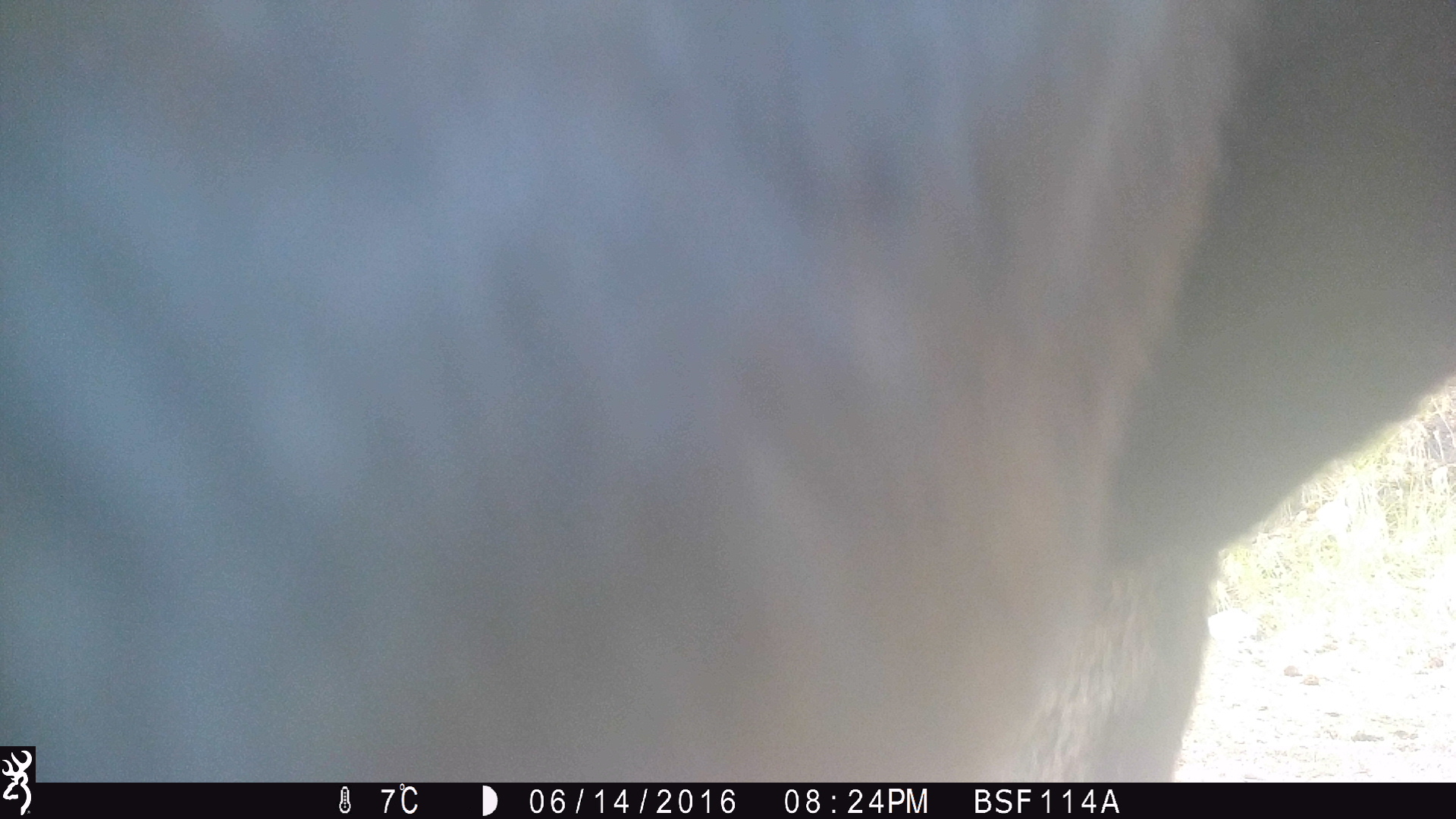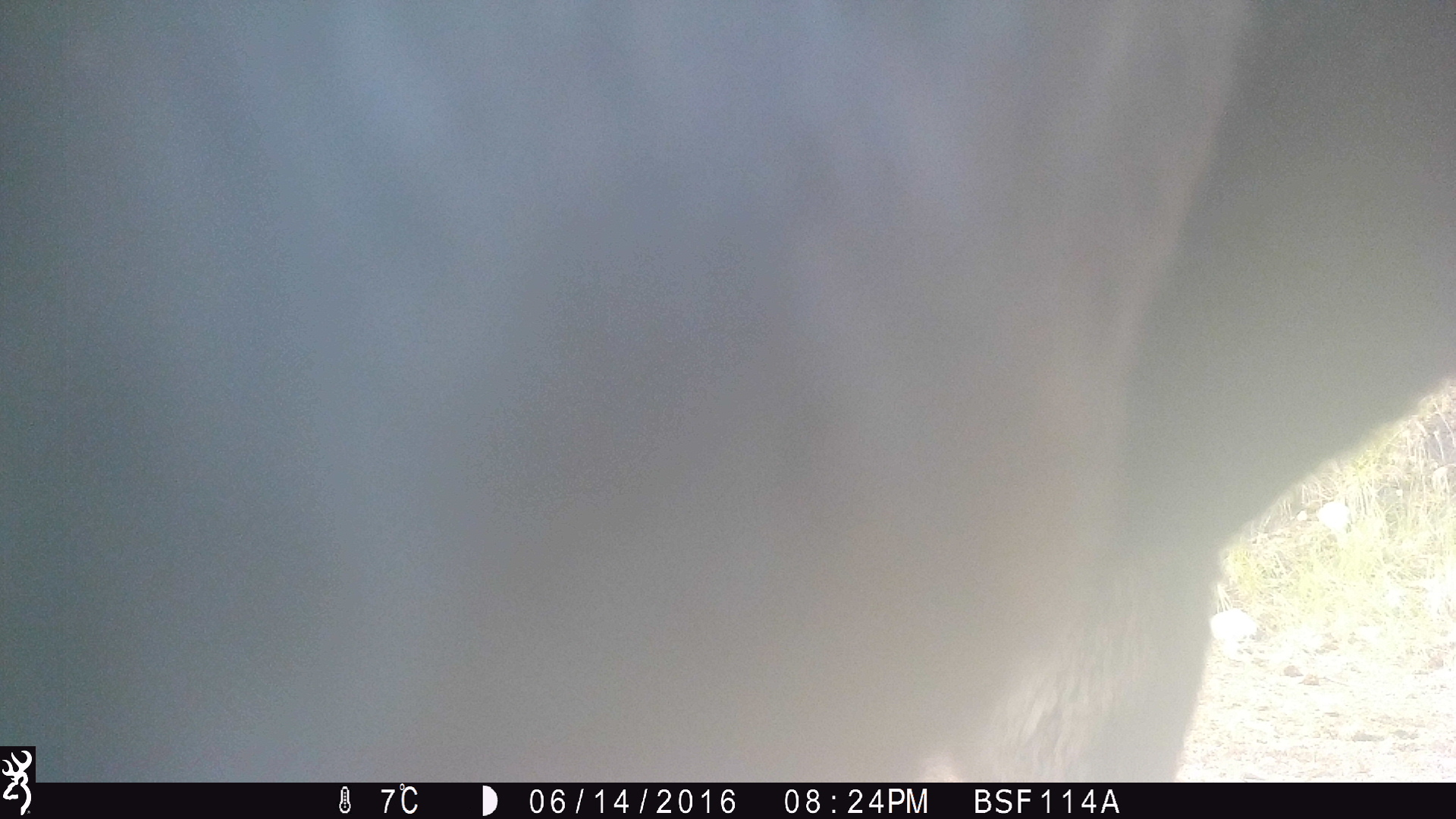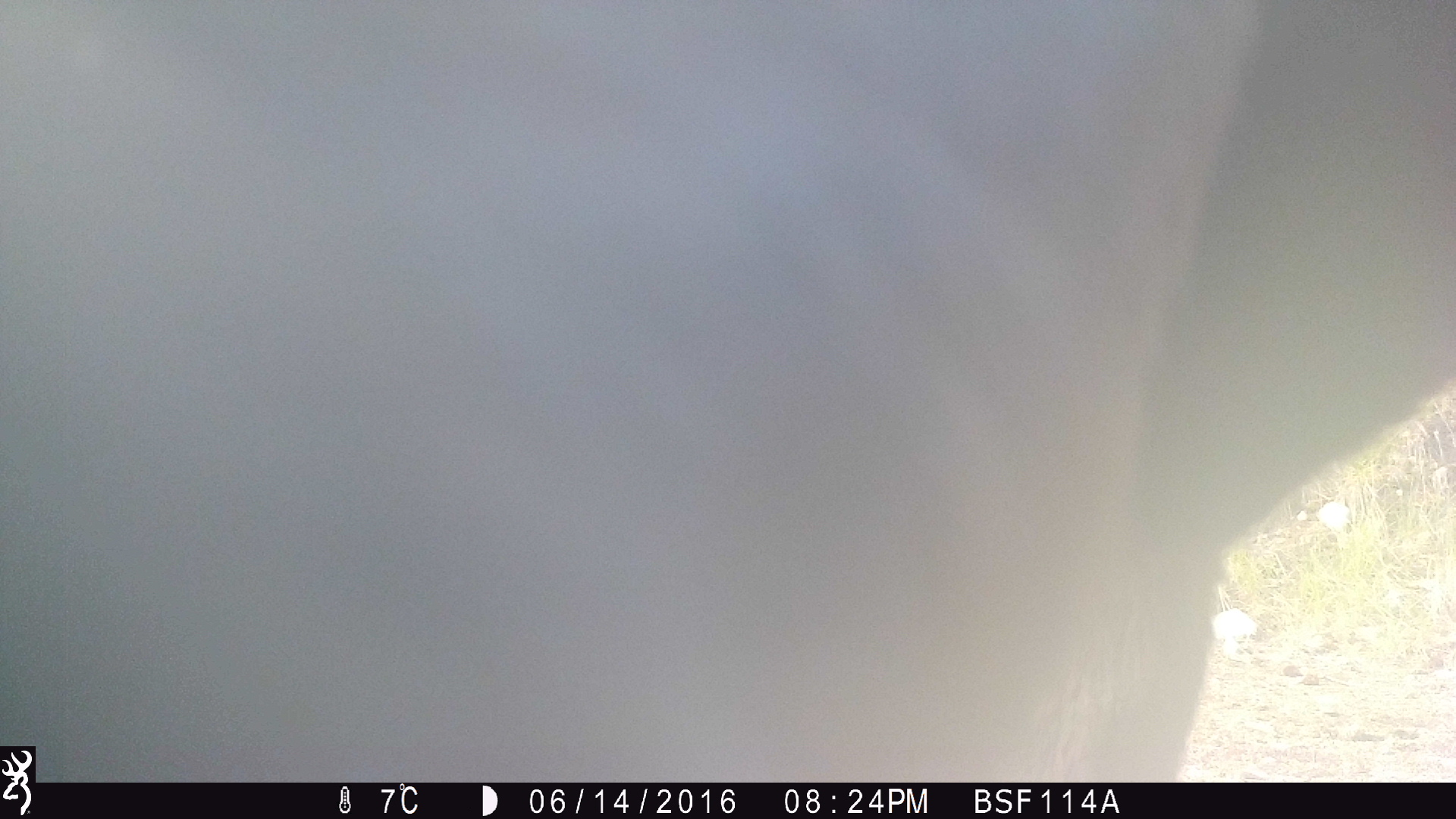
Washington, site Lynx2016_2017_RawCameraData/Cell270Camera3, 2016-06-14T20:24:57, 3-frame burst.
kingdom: Animalia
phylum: Chordata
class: Mammalia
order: Artiodactyla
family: Bovidae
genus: Bos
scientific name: Bos taurus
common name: domestic cattle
Domestic cattle (Bos taurus). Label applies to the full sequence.